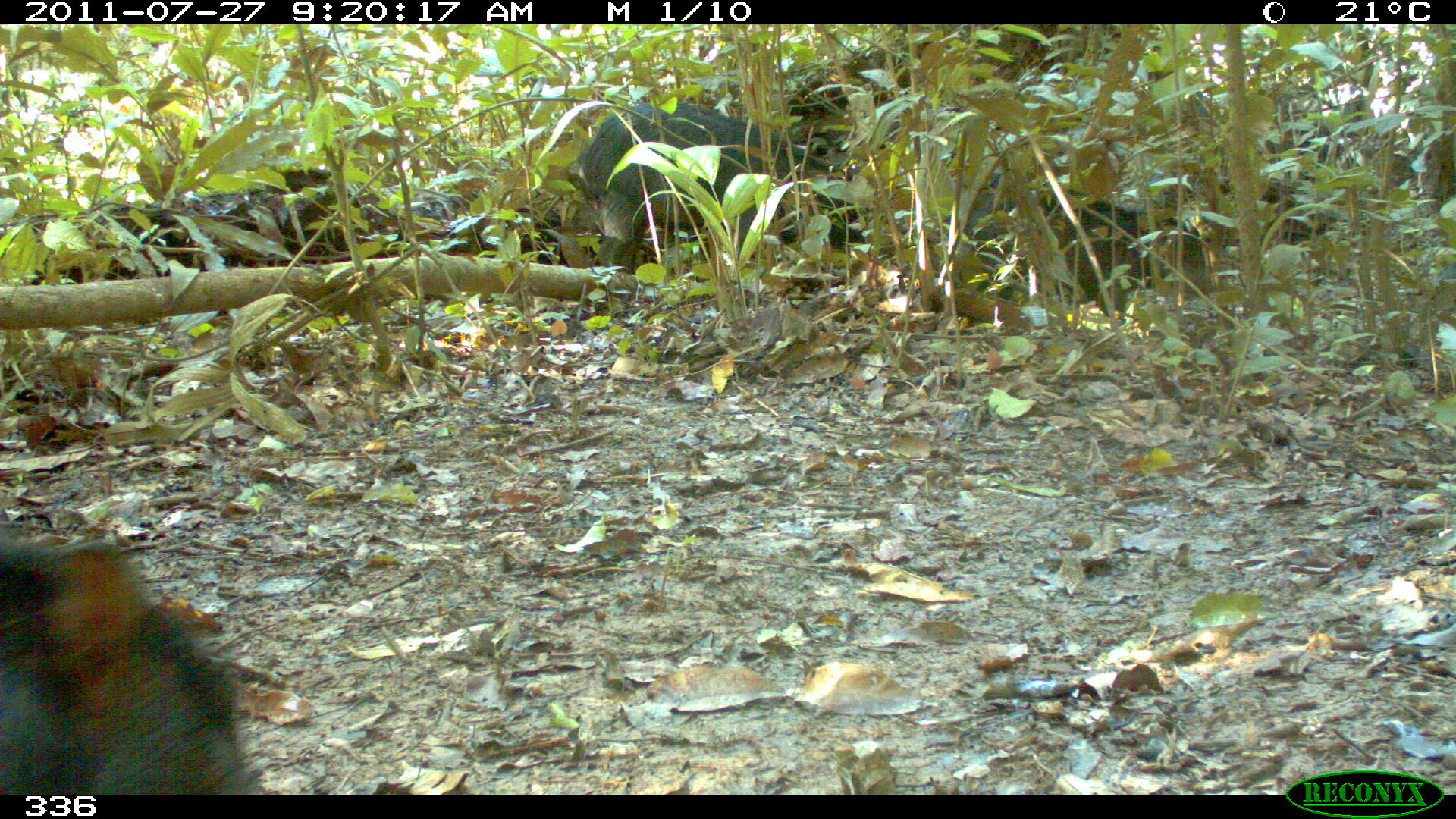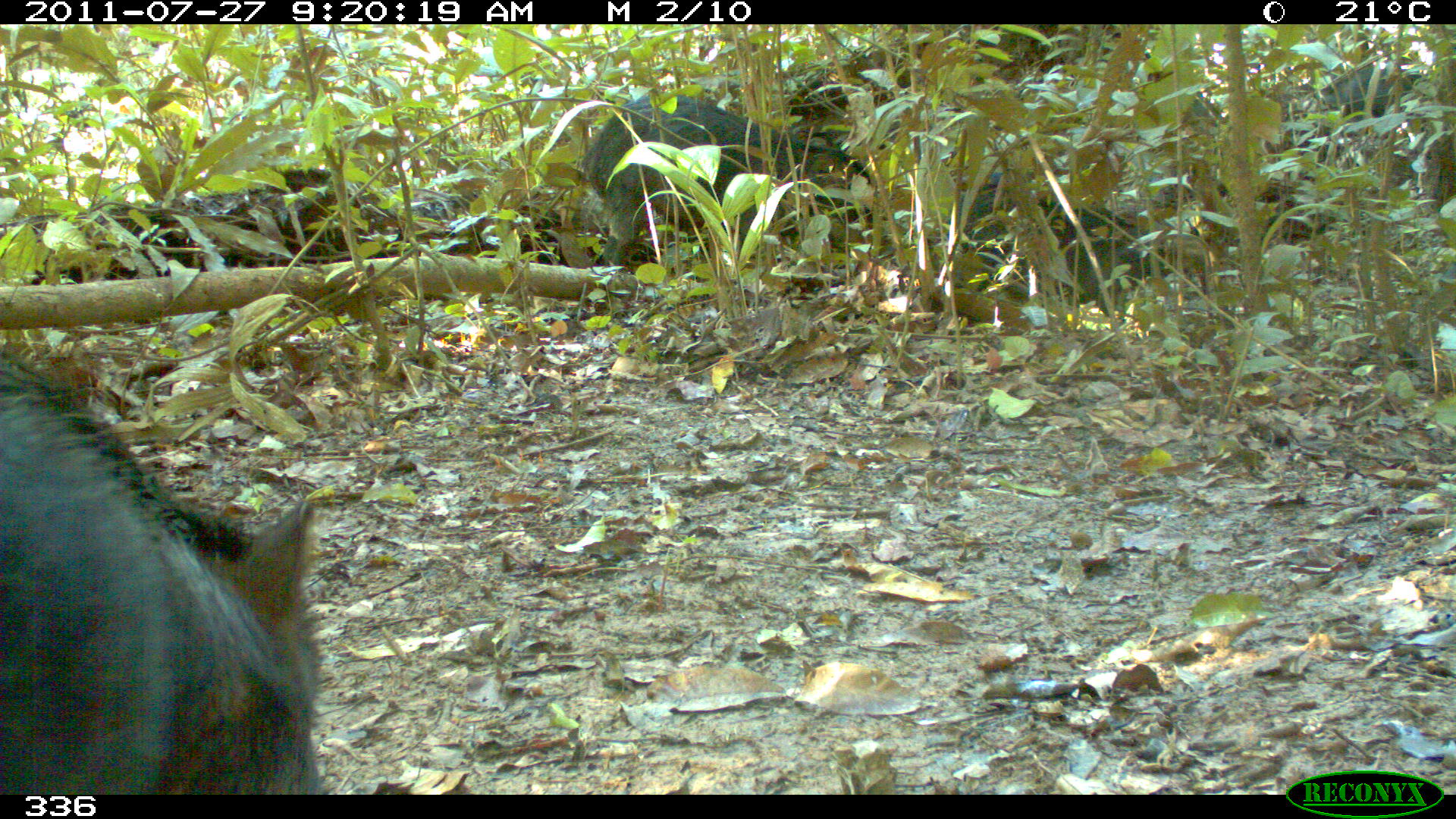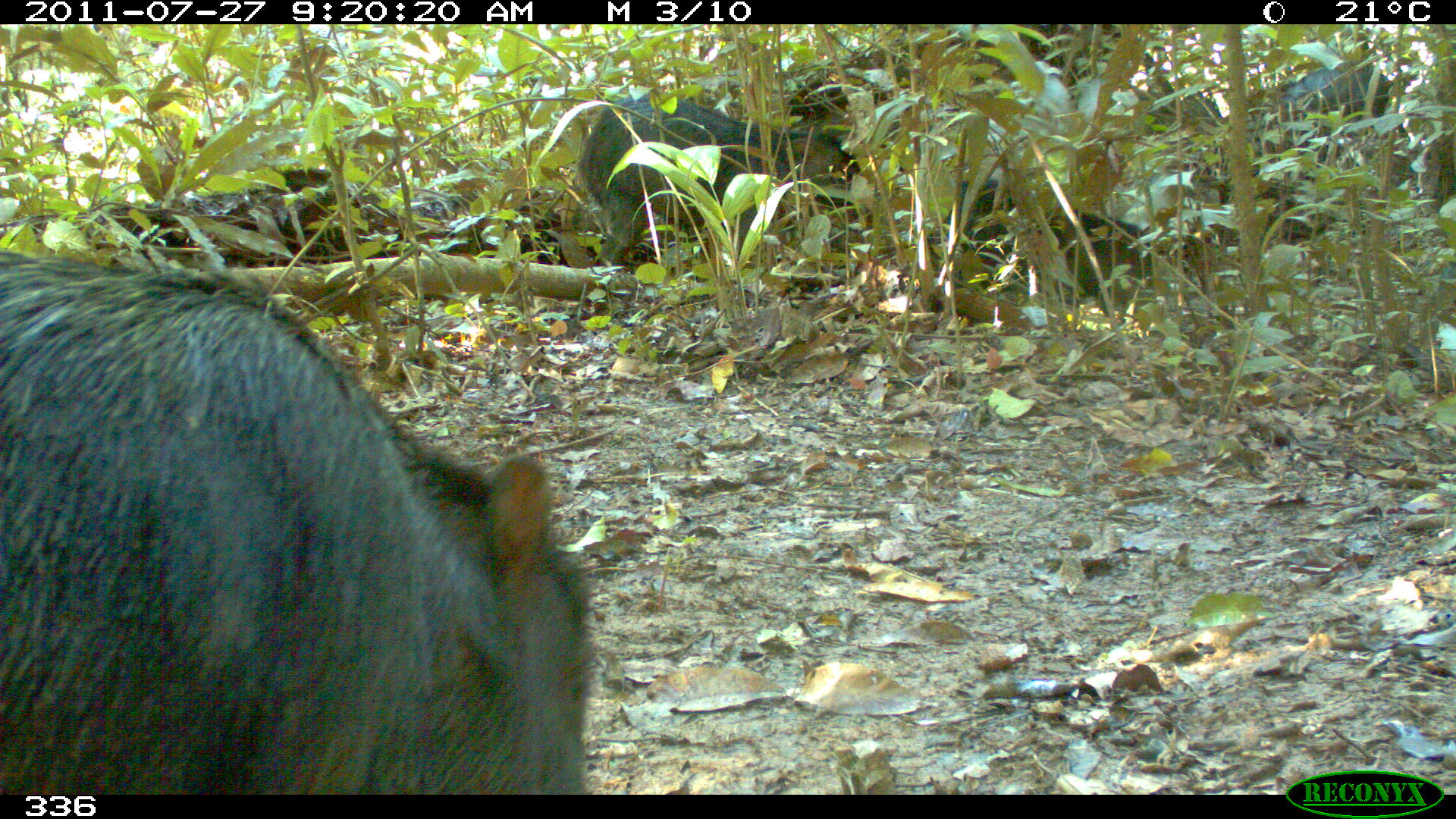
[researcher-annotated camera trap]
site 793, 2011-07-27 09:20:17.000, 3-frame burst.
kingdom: Animalia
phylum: Chordata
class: Mammalia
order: Artiodactyla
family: Tayassuidae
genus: Tayassu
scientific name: Tayassu pecari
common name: white-lipped peccary